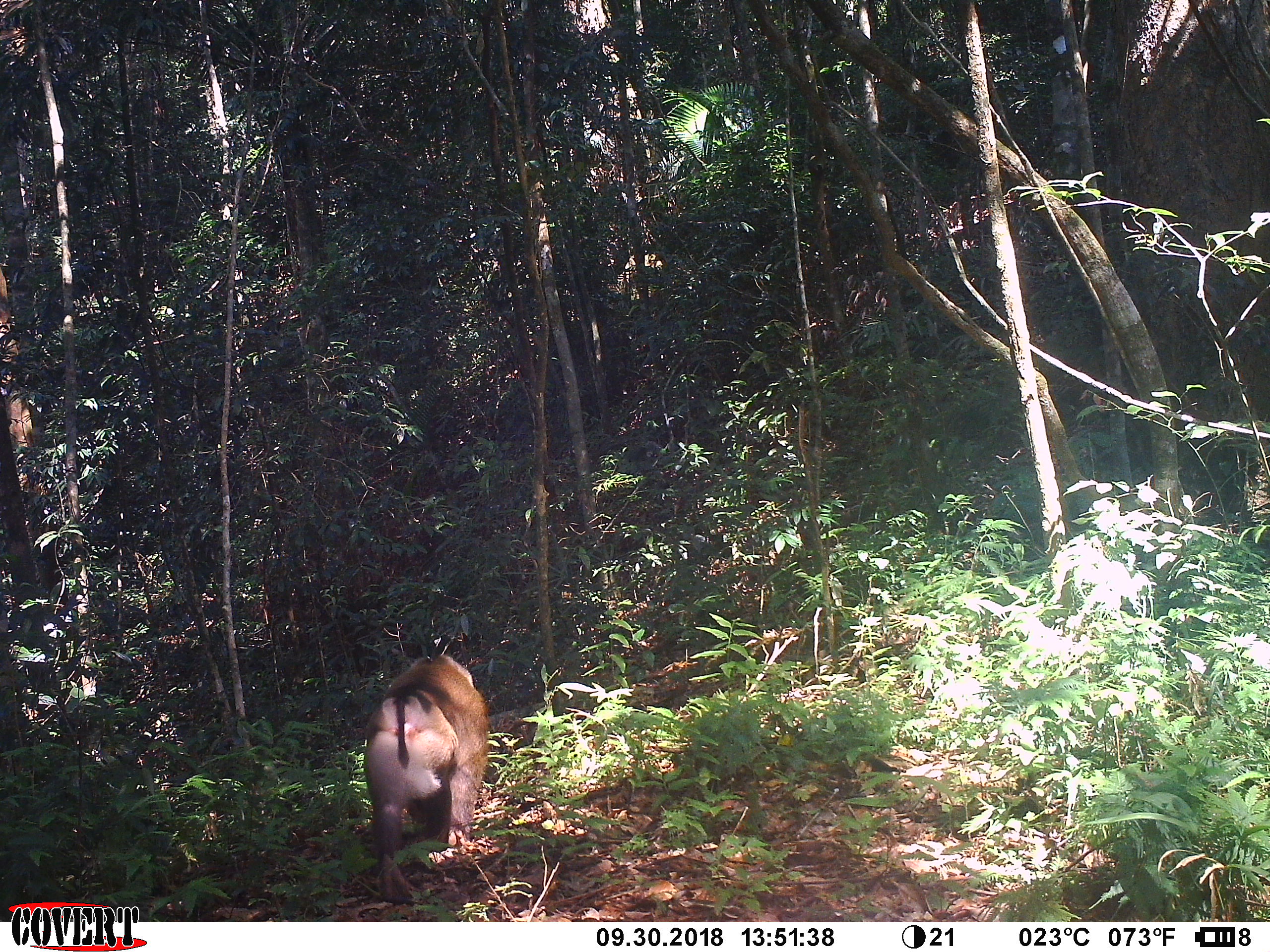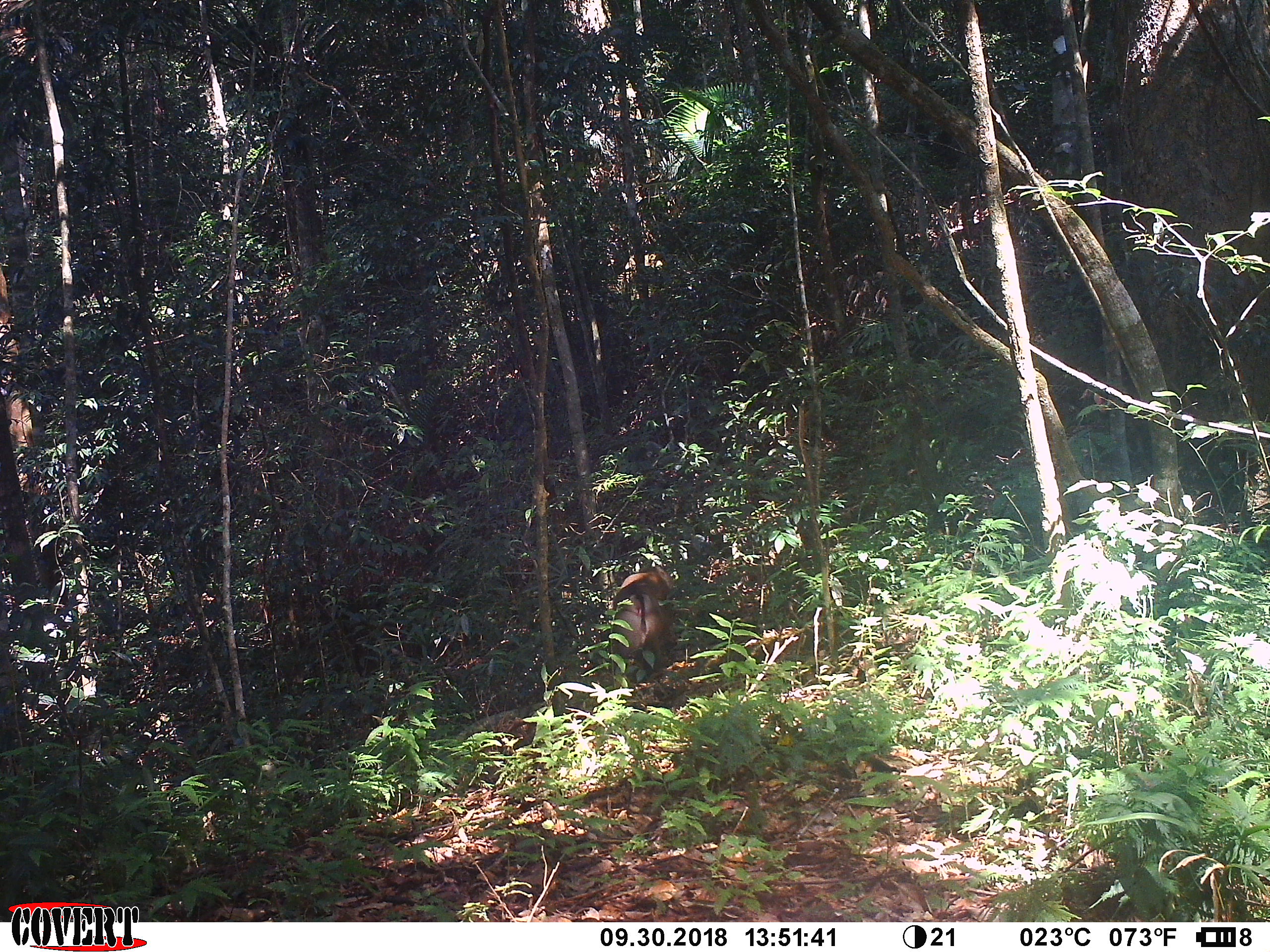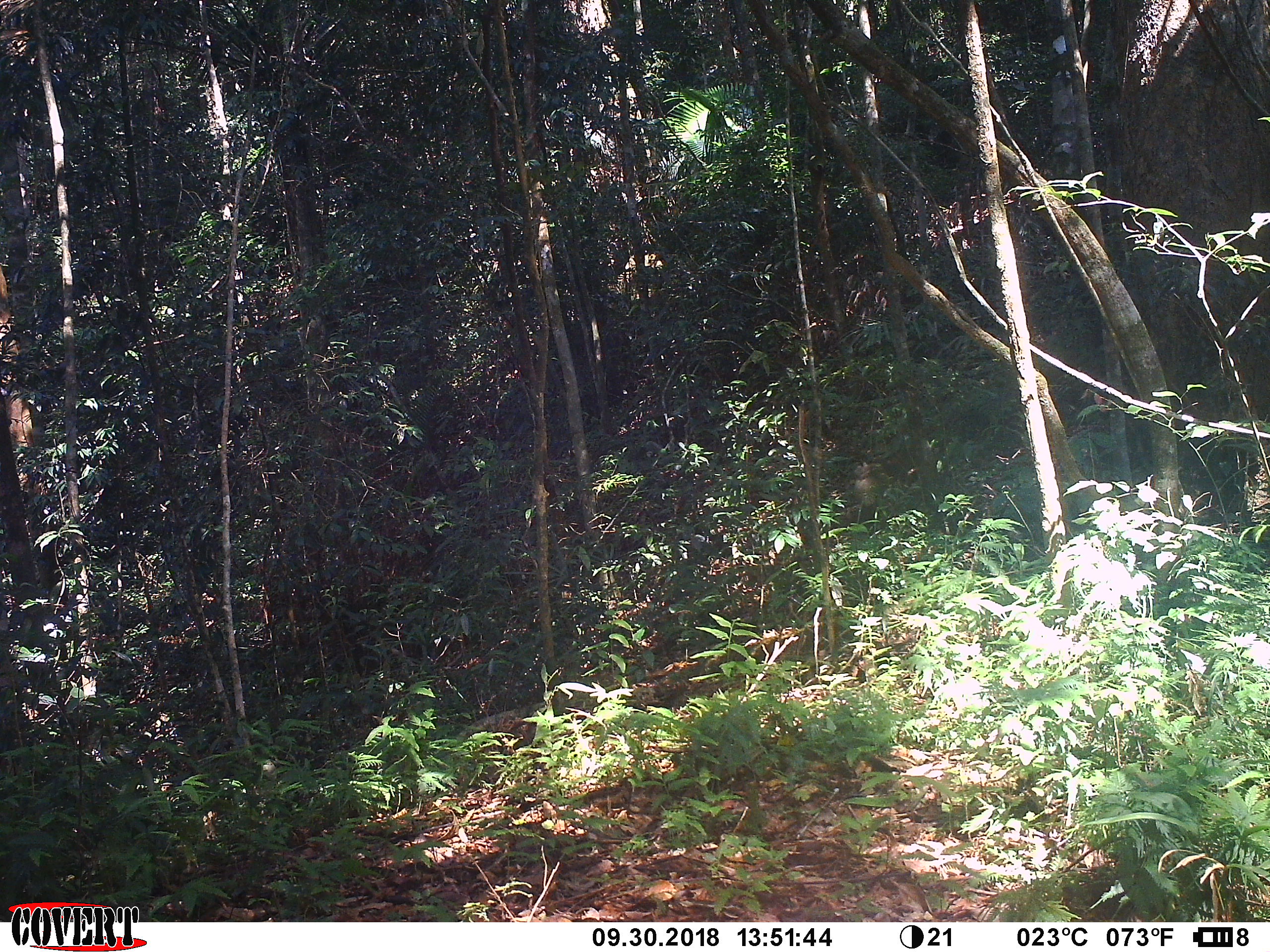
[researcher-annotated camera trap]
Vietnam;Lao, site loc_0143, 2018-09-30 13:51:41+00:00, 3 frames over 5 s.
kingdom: Animalia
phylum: Chordata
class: Mammalia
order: Primates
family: Cercopithecidae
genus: Macaca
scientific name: Macaca nemestrina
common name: pig-tailed macaque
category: pig tailed macaque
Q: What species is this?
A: Pig tailed macaque (pig-tailed macaque) (Macaca nemestrina).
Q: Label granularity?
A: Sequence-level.